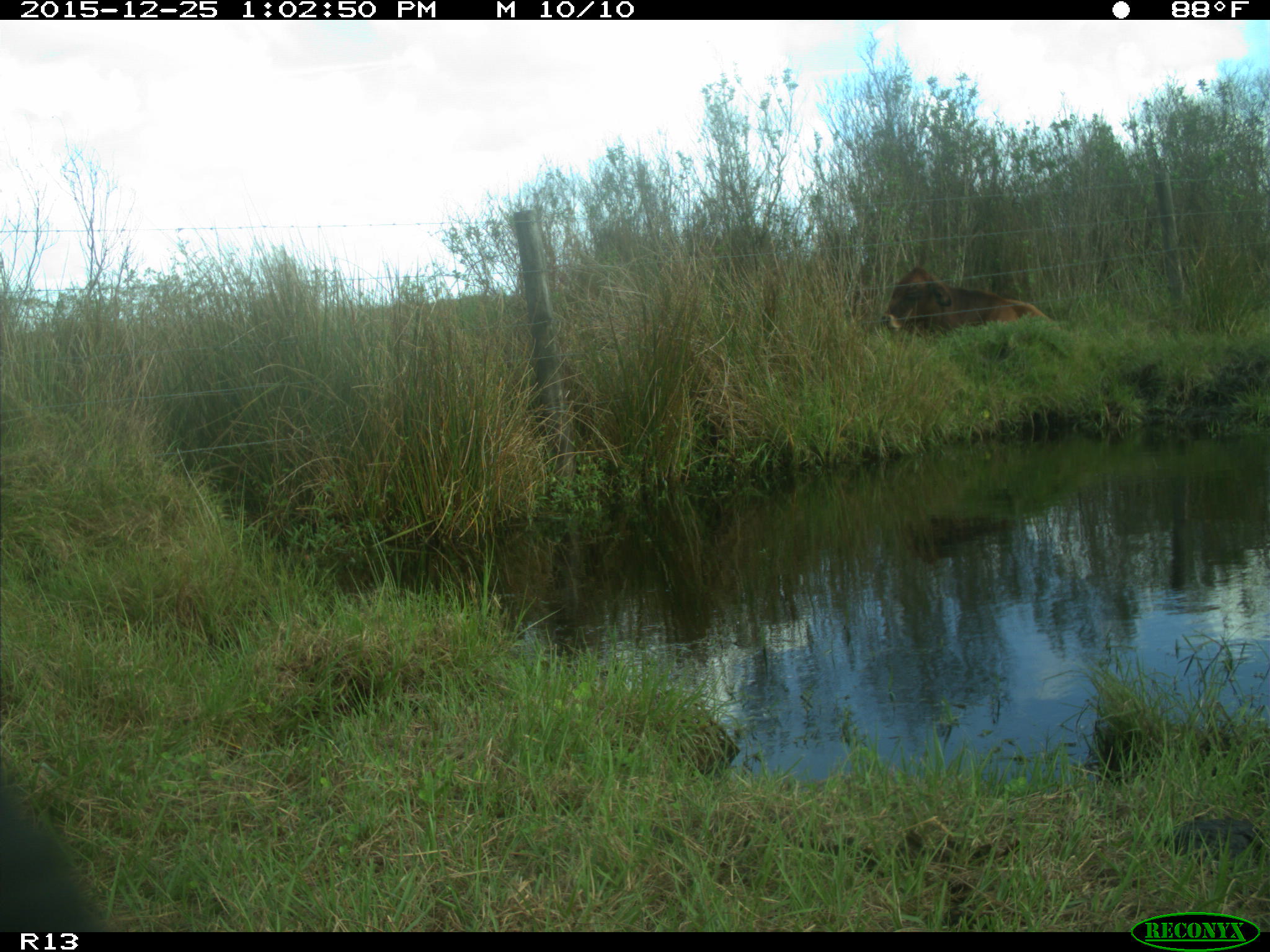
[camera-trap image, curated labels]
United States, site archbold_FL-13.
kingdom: Animalia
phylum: Chordata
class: Mammalia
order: Artiodactyla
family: Bovidae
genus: Bos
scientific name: Bos taurus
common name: domestic cow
Bos taurus (domestic cow).